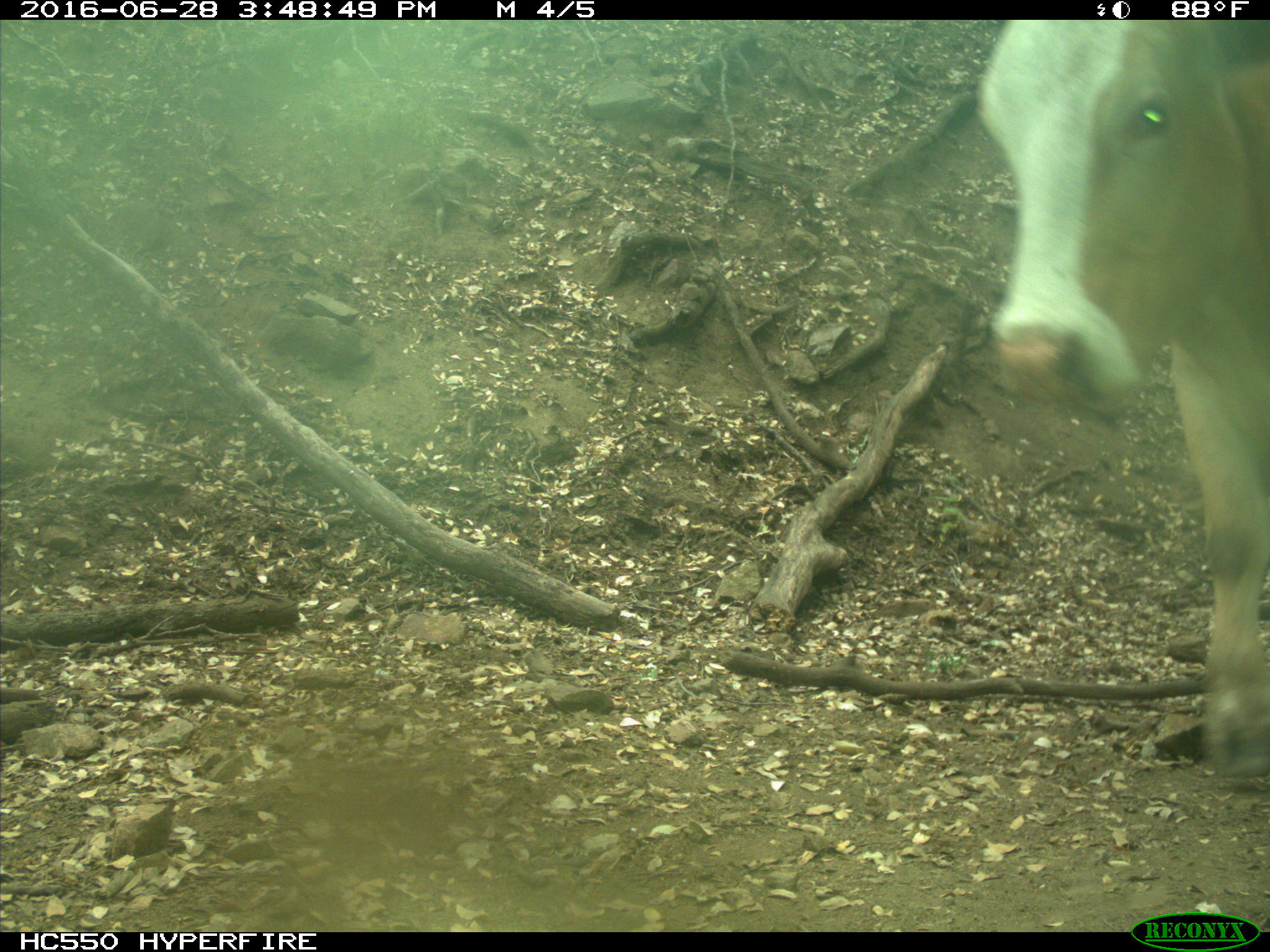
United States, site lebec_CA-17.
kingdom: Animalia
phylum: Chordata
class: Mammalia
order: Artiodactyla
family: Bovidae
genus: Bos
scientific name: Bos taurus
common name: domestic cow